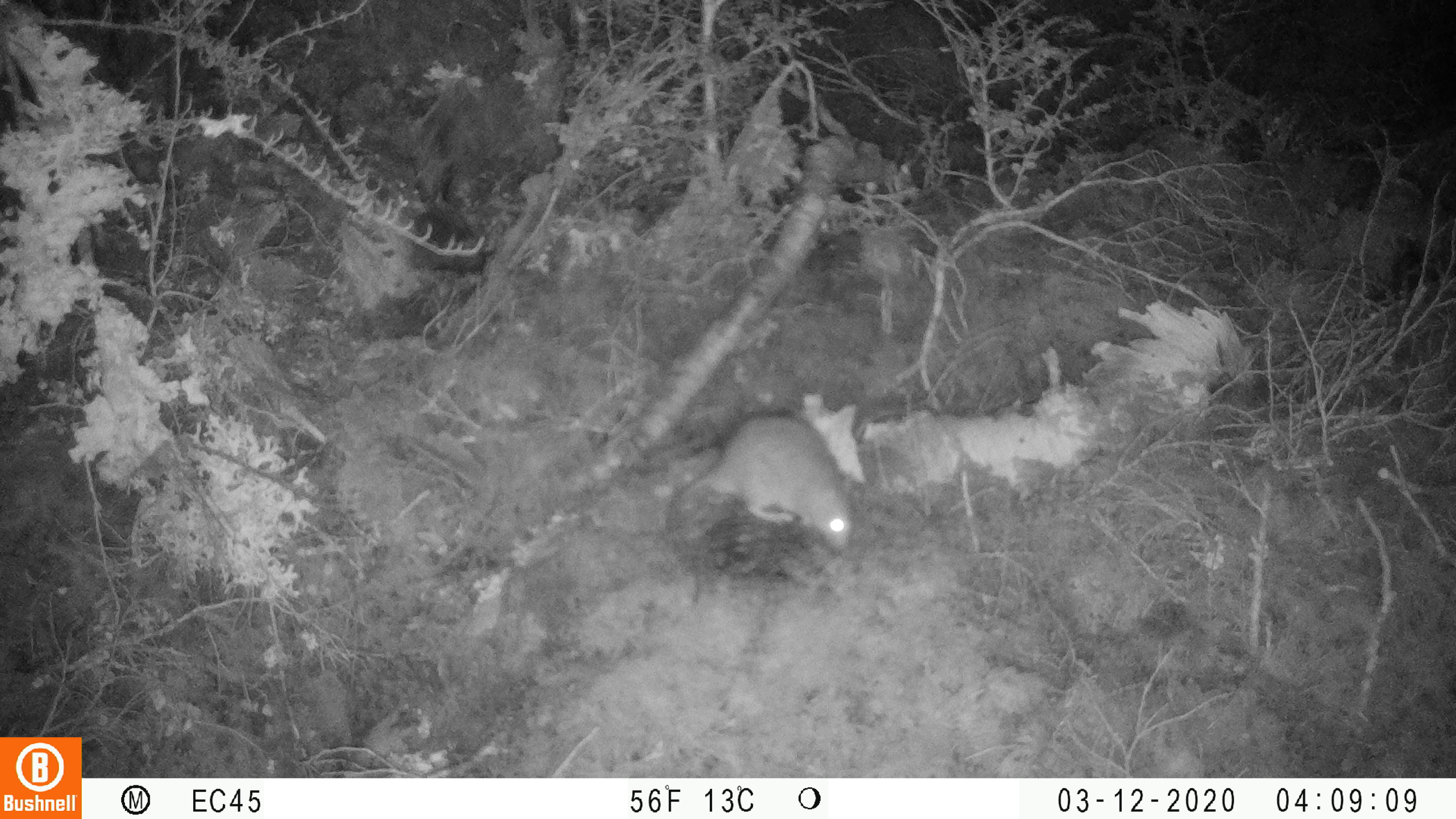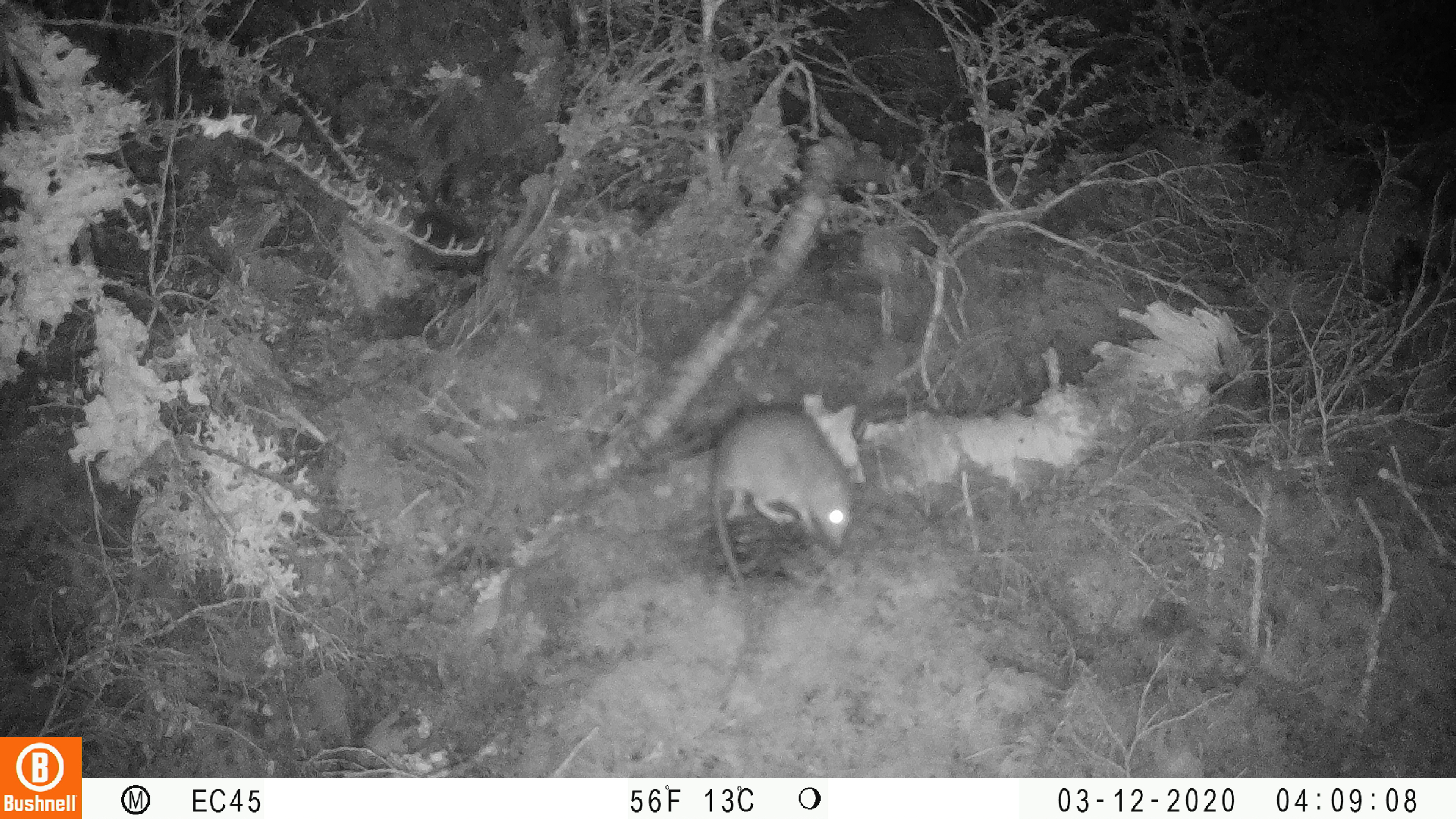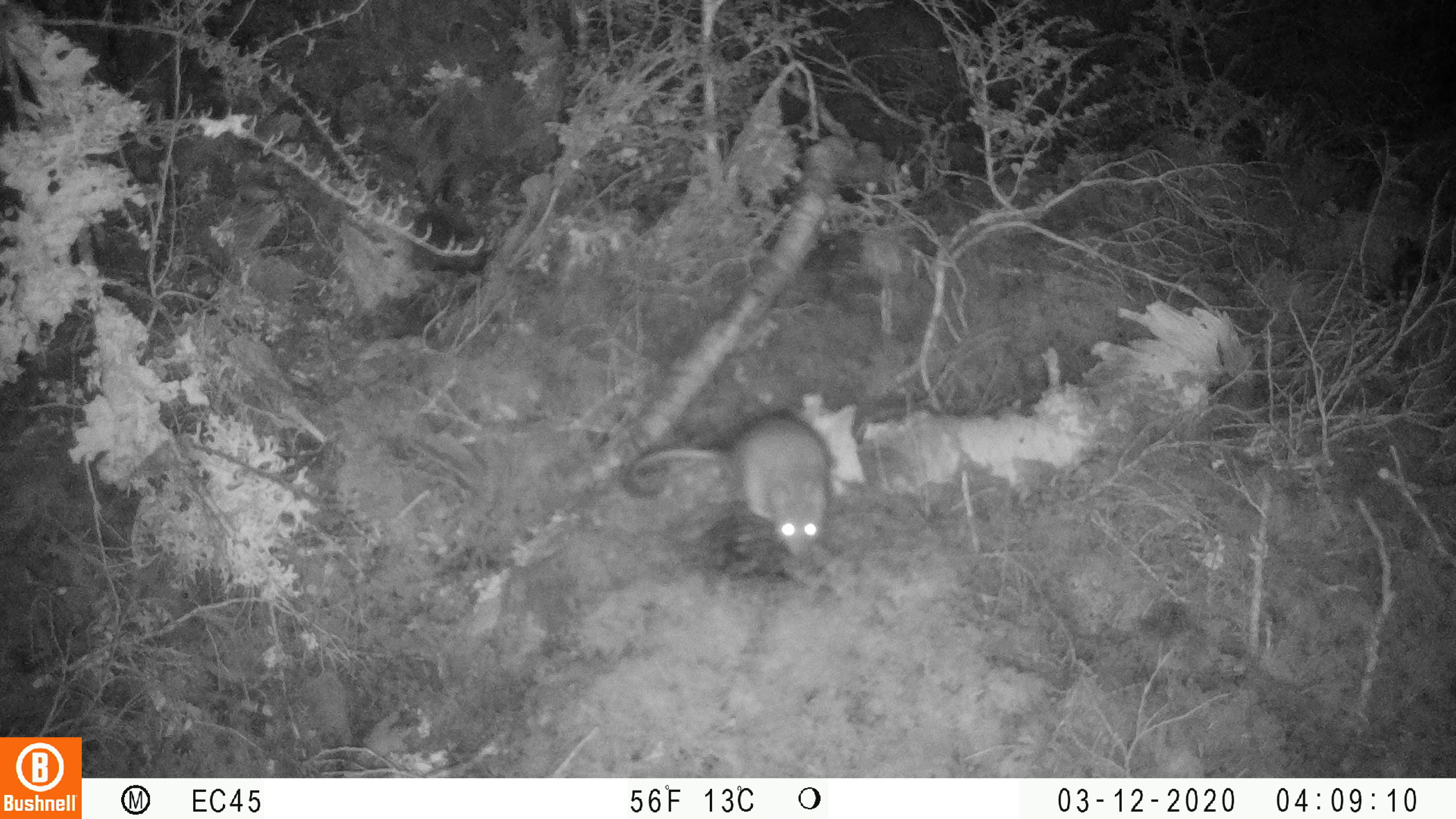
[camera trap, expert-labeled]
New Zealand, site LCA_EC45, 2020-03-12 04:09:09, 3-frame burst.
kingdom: Animalia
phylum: Chordata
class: Mammalia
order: Rodentia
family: Muridae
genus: Rattus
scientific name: Rattus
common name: rat